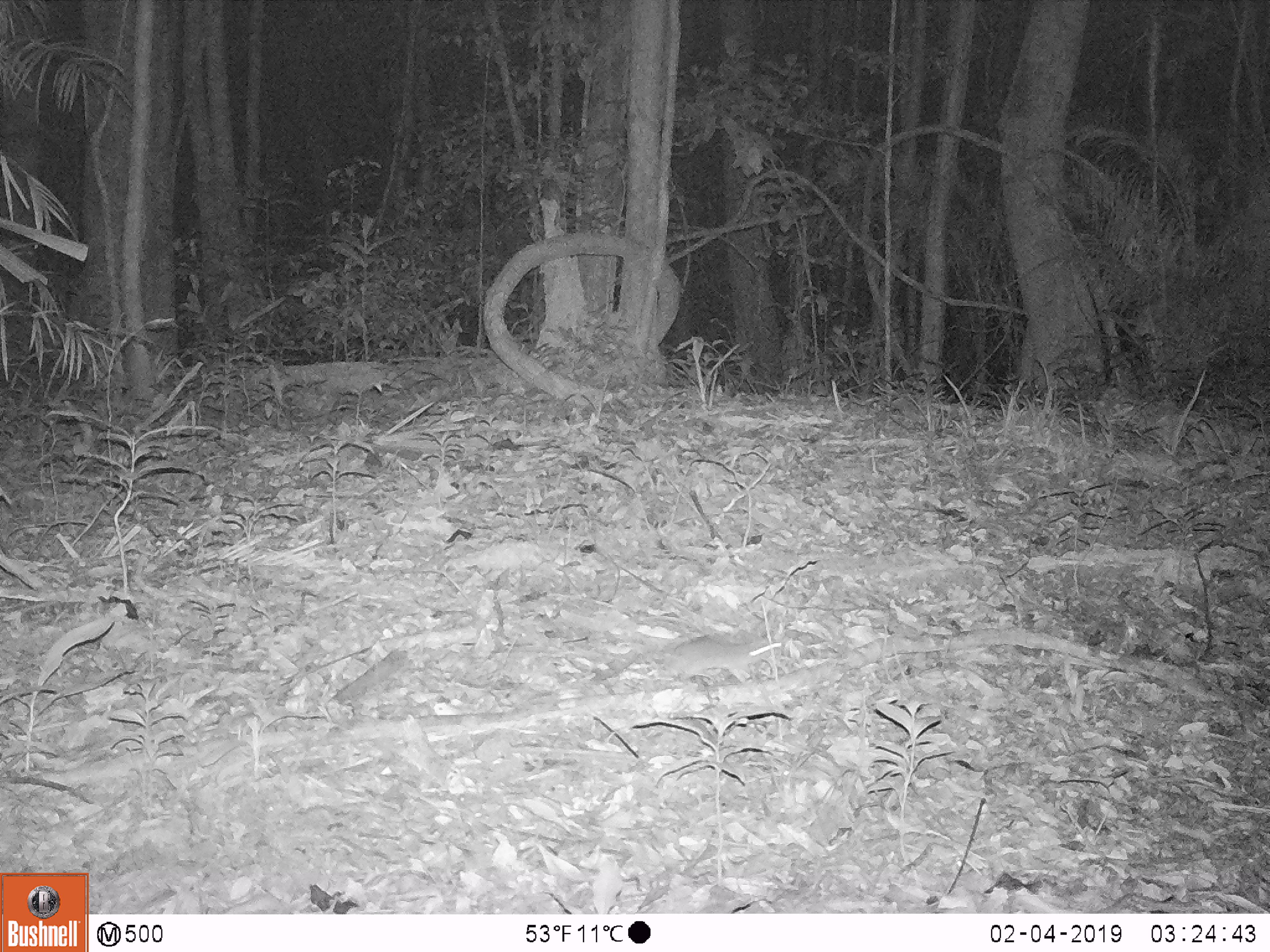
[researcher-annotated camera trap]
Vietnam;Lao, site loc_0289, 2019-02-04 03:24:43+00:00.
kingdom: Animalia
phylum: Chordata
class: Mammalia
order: Rodentia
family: Muridae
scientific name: Muridae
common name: old-world mice and rats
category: unidentified murid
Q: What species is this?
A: Unidentified murid (old-world mice and rats) (Muridae).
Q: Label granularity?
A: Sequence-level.